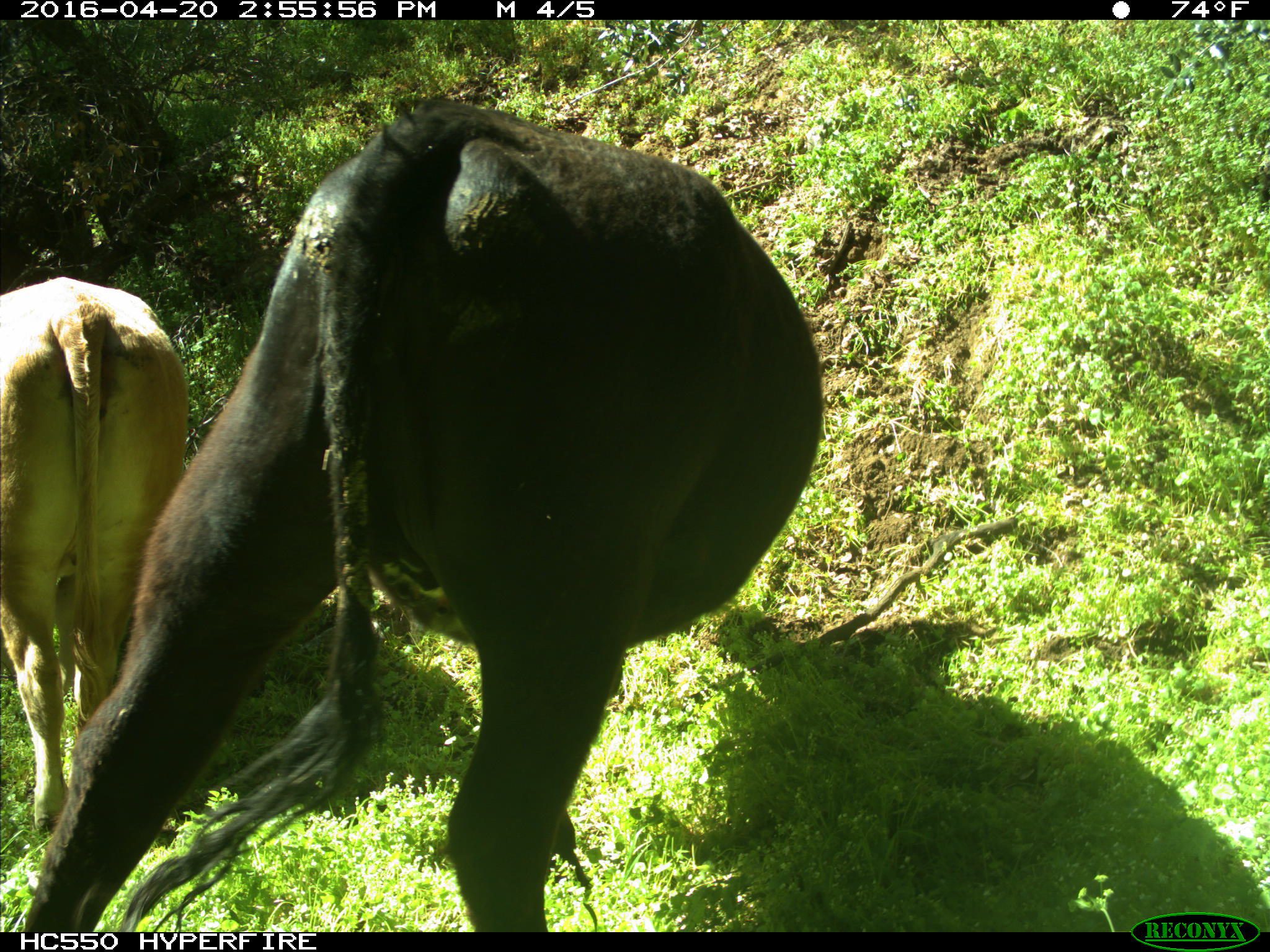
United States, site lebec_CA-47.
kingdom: Animalia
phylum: Chordata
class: Mammalia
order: Artiodactyla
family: Bovidae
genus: Bos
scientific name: Bos taurus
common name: domestic cow